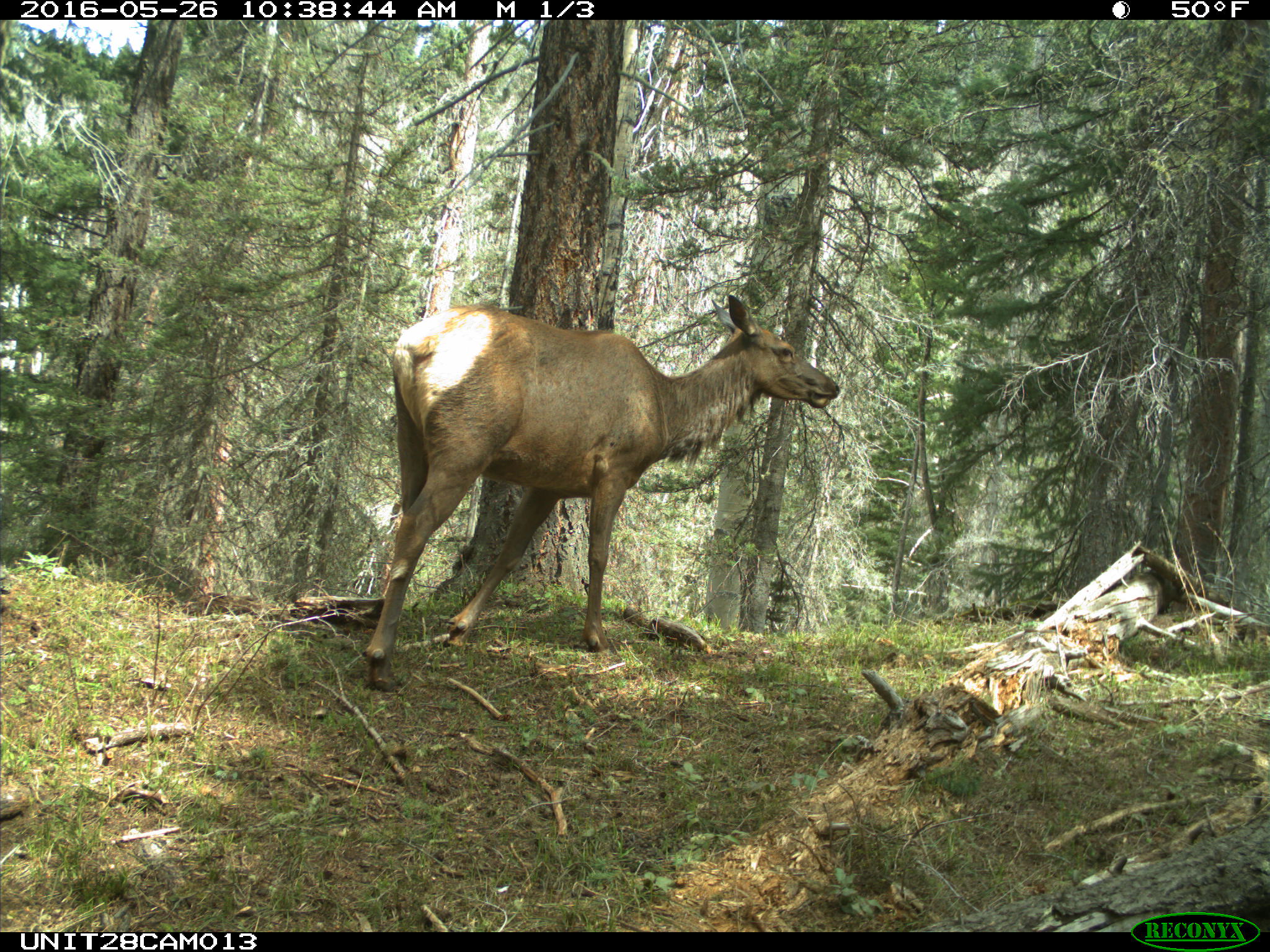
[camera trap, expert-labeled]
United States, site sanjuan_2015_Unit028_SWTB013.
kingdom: Animalia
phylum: Chordata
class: Mammalia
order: Artiodactyla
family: Cervidae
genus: Cervus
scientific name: Cervus elaphus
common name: red deer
Cervus elaphus (red deer).